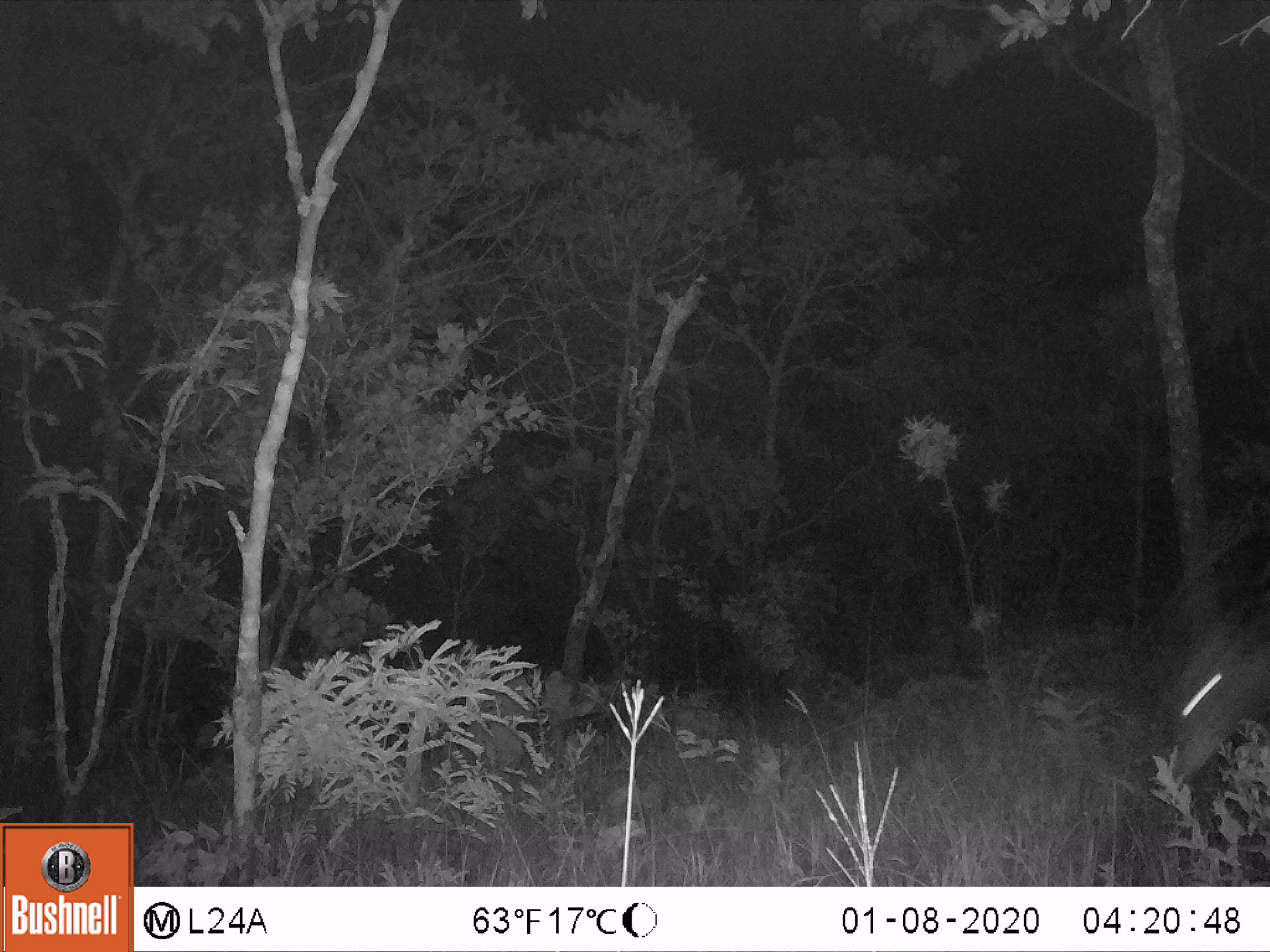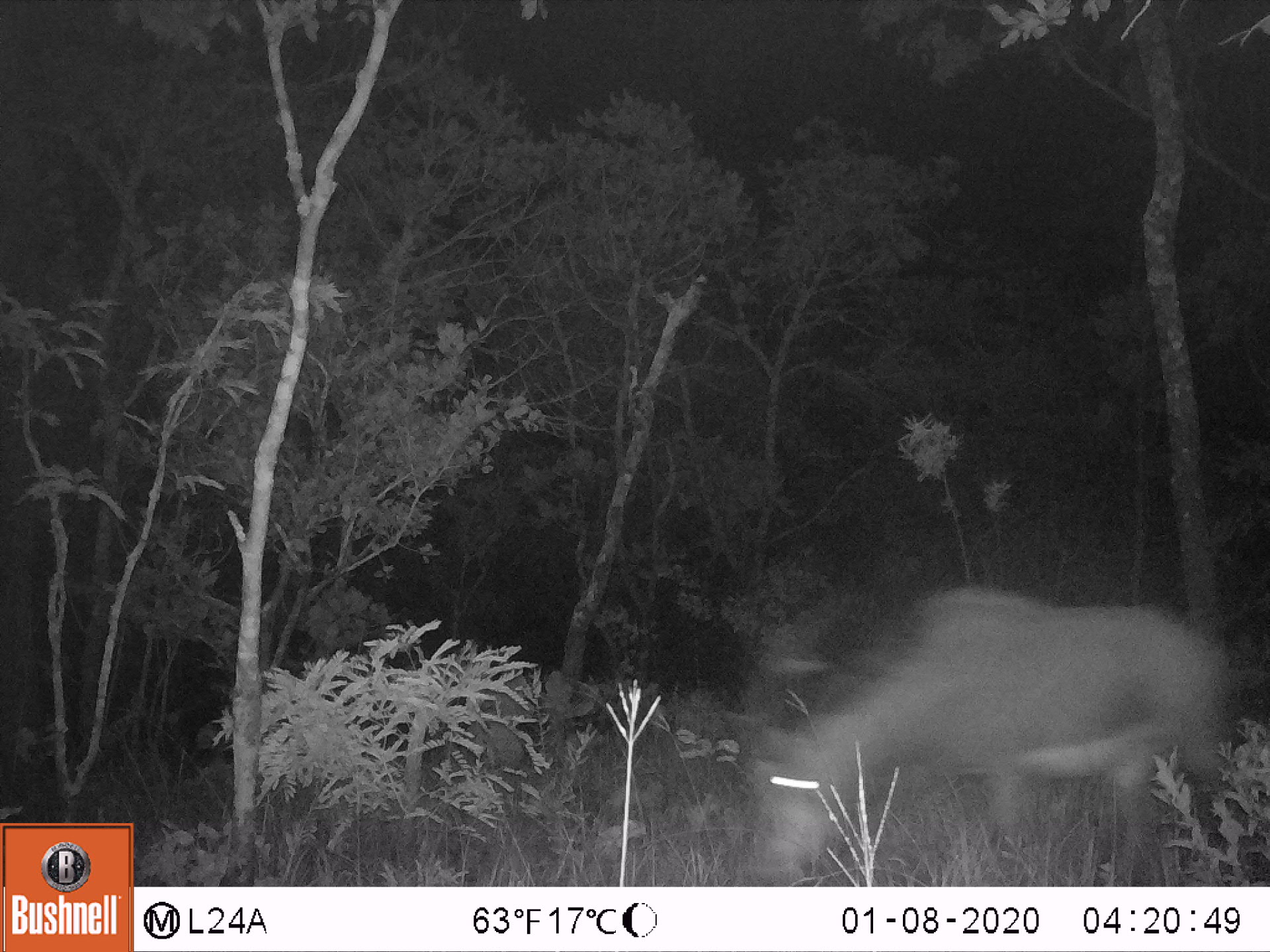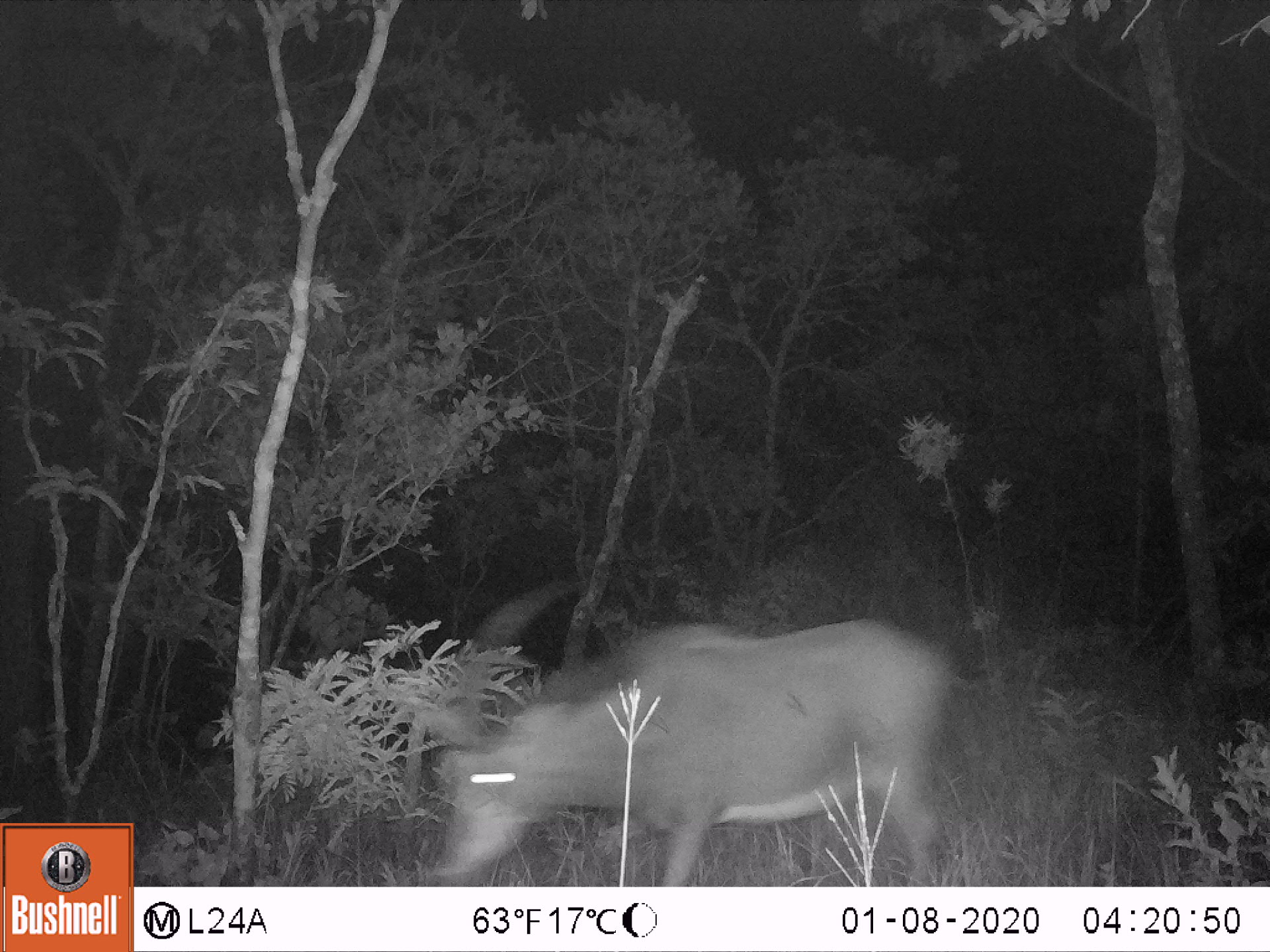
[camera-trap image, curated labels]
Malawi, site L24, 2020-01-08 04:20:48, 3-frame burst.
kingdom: Animalia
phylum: Chordata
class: Mammalia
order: Artiodactyla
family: Bovidae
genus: Hippotragus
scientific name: Hippotragus niger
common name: sable antelope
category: sable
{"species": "sable (sable antelope) (Hippotragus niger)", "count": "1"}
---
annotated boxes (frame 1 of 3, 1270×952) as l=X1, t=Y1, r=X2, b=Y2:
sable: l=1158, t=544, r=1262, b=791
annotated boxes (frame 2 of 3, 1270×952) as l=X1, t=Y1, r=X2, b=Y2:
sable: l=738, t=562, r=1248, b=882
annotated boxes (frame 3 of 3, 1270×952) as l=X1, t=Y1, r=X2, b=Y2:
sable: l=420, t=572, r=949, b=880